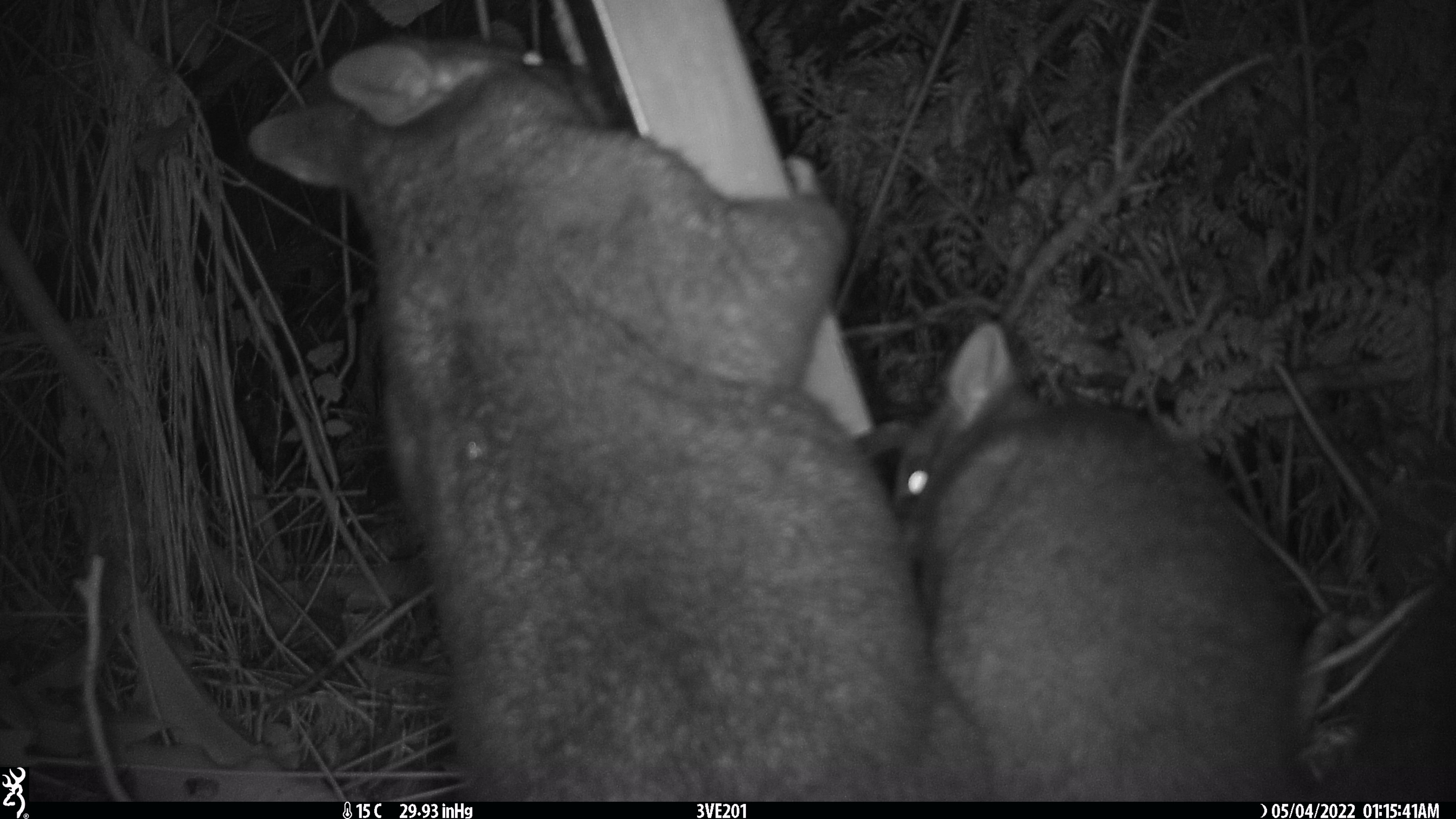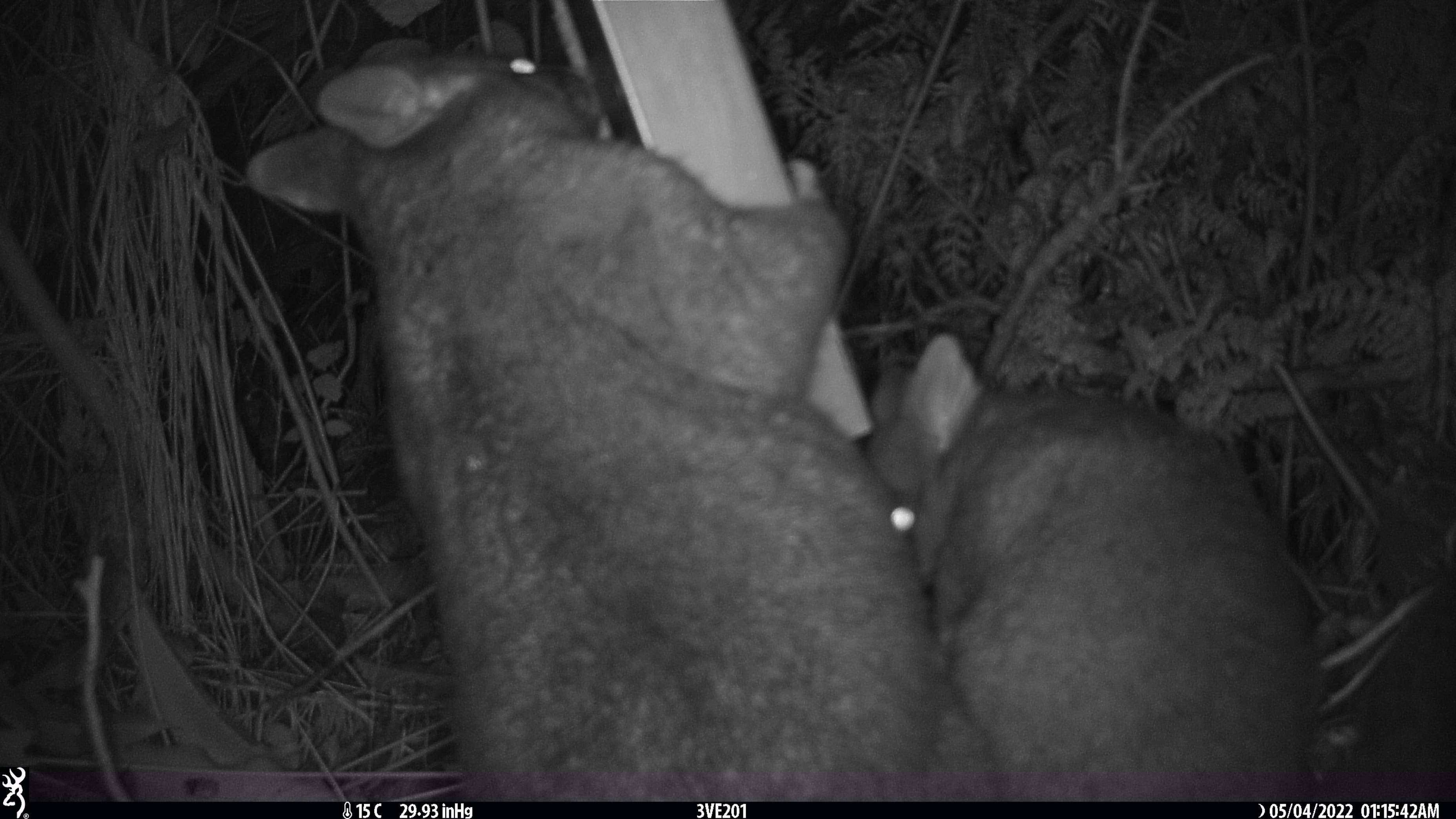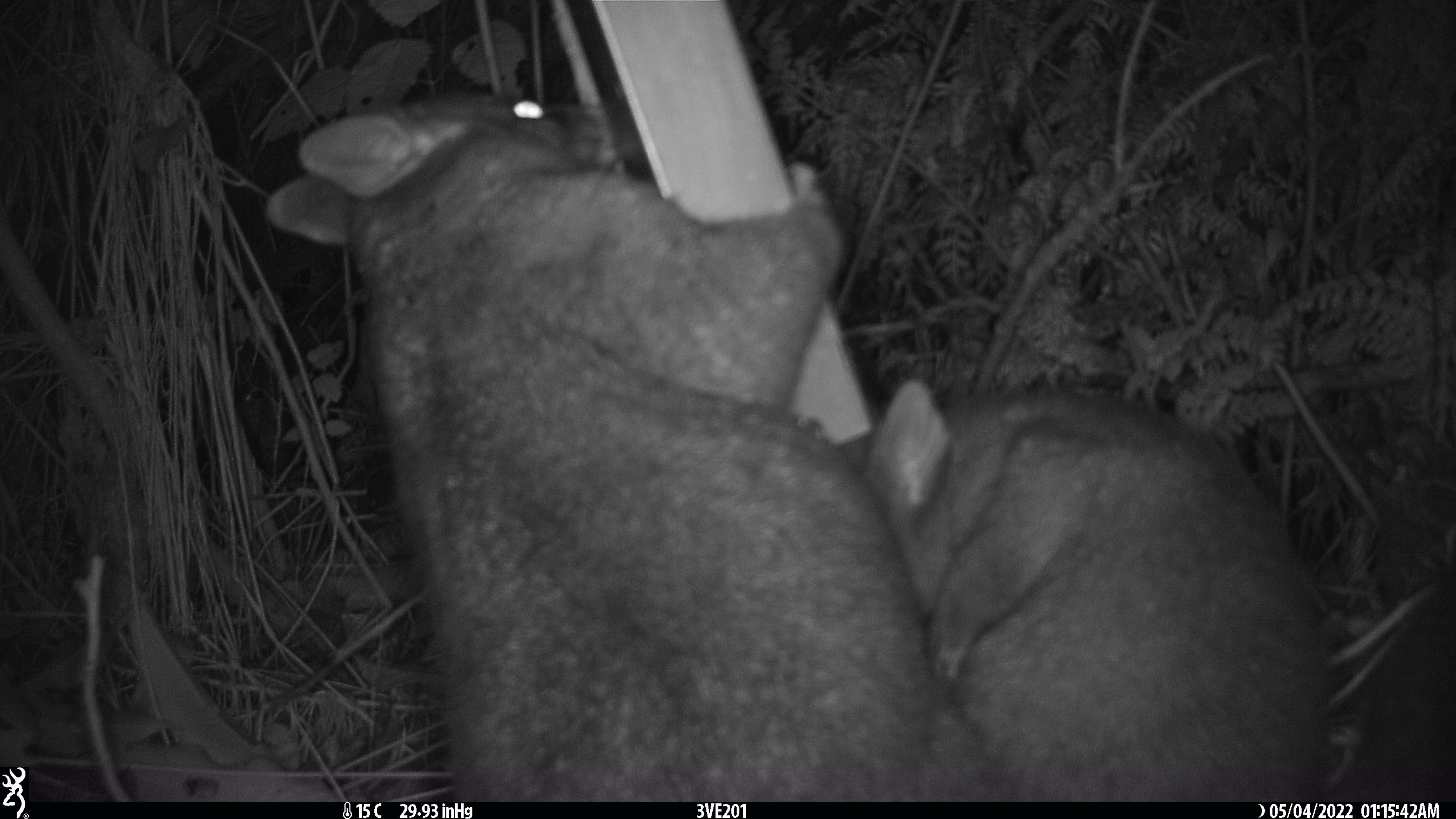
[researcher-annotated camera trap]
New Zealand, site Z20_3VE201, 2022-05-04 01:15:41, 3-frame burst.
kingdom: Animalia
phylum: Chordata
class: Mammalia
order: Diprotodontia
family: Phalangeridae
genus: Trichosurus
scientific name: Trichosurus vulpecula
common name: common brushtail possum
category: possum